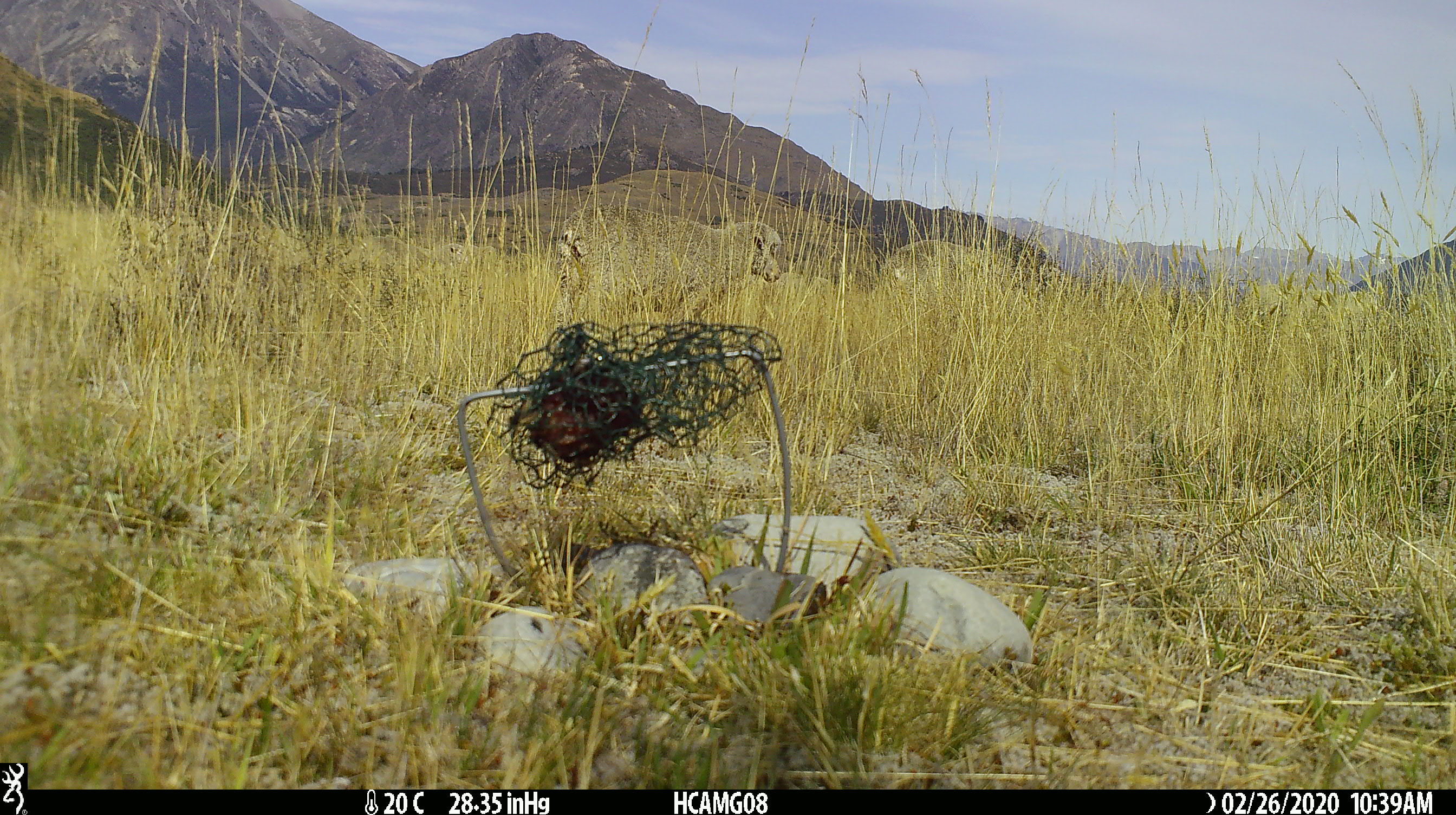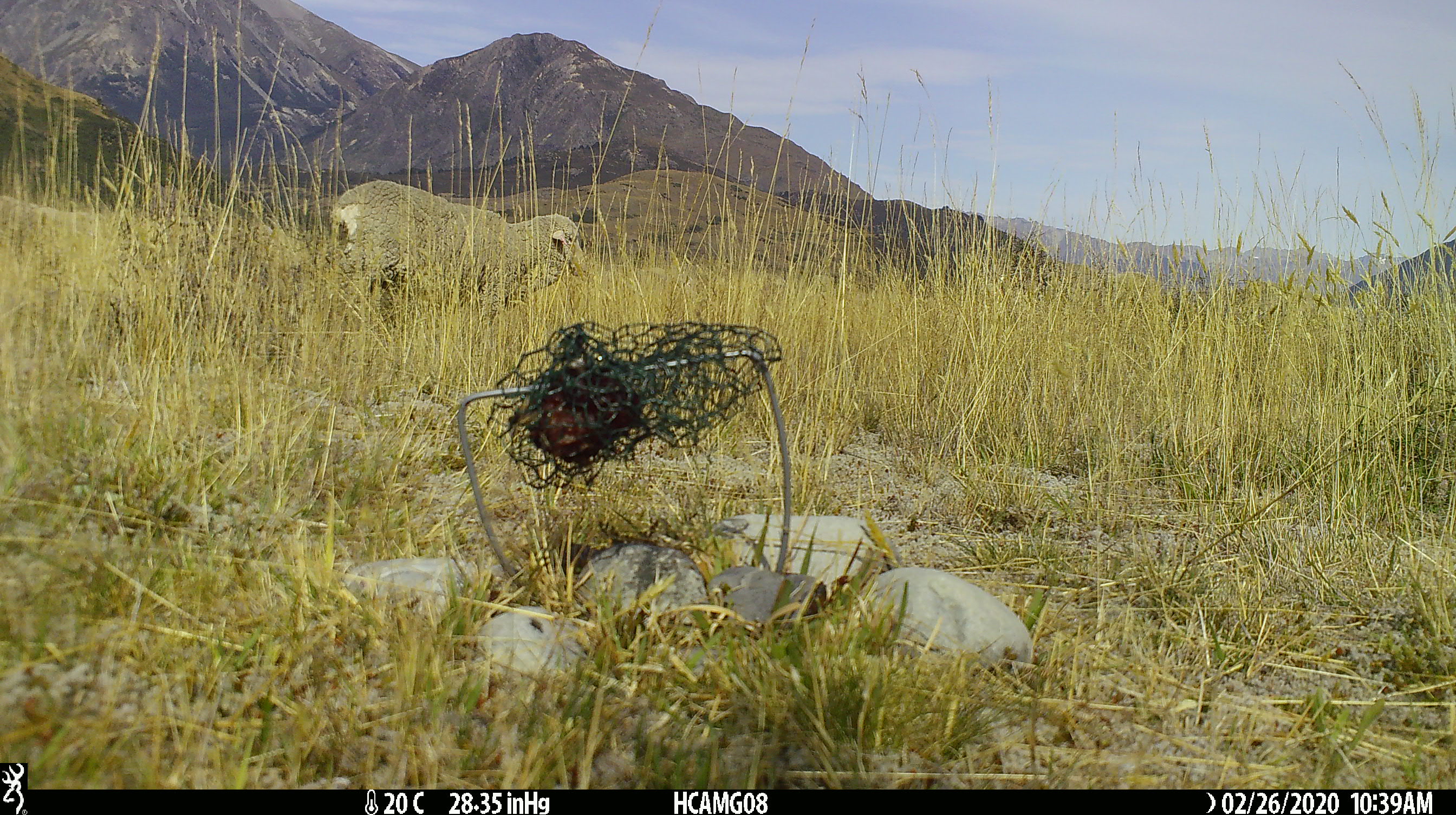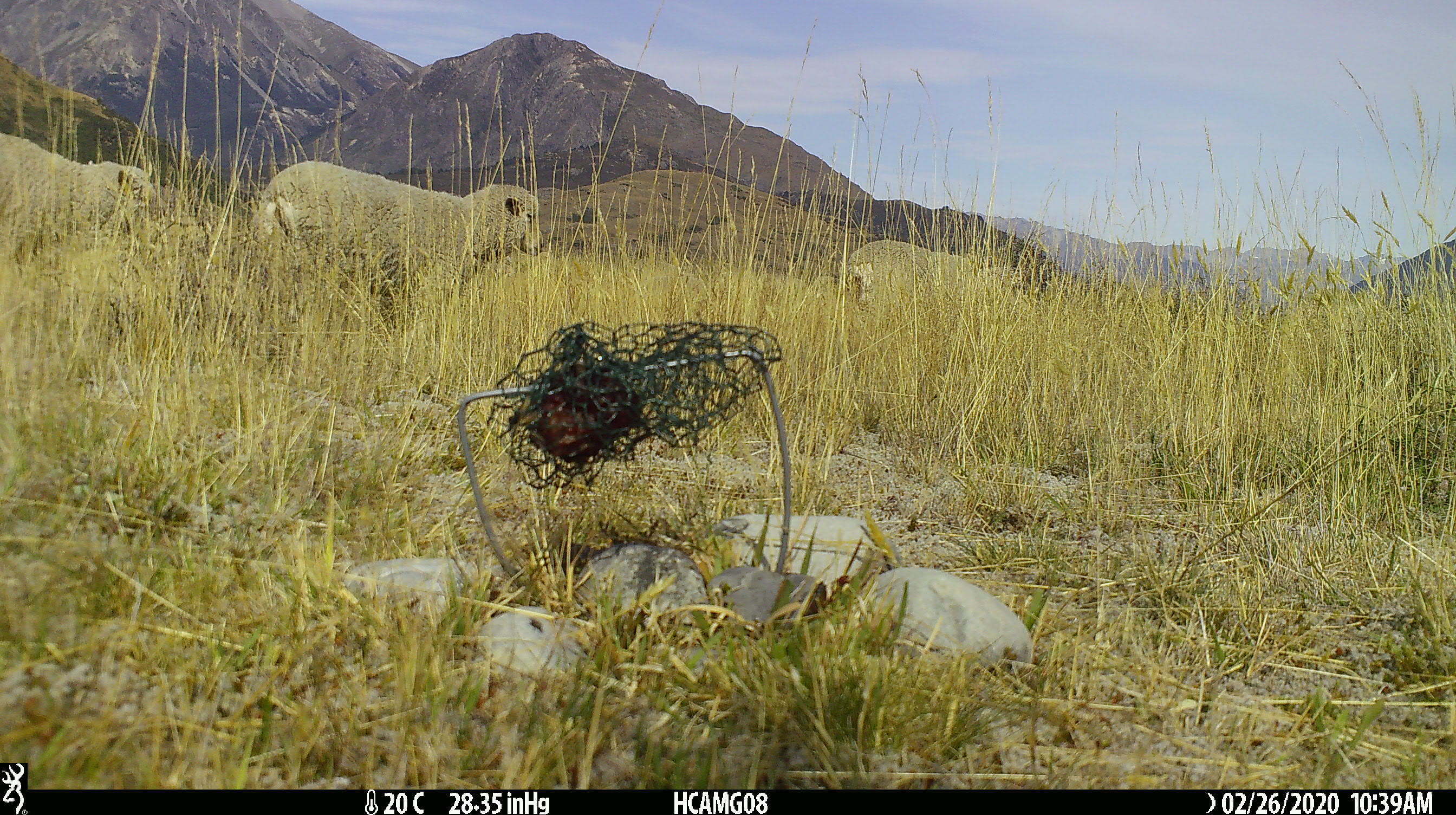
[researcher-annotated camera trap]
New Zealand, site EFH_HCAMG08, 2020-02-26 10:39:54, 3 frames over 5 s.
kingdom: Animalia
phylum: Chordata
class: Mammalia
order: Artiodactyla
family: Bovidae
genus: Ovis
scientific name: Ovis aries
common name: domestic sheep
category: sheep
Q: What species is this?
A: Sheep (domestic sheep) (Ovis aries).